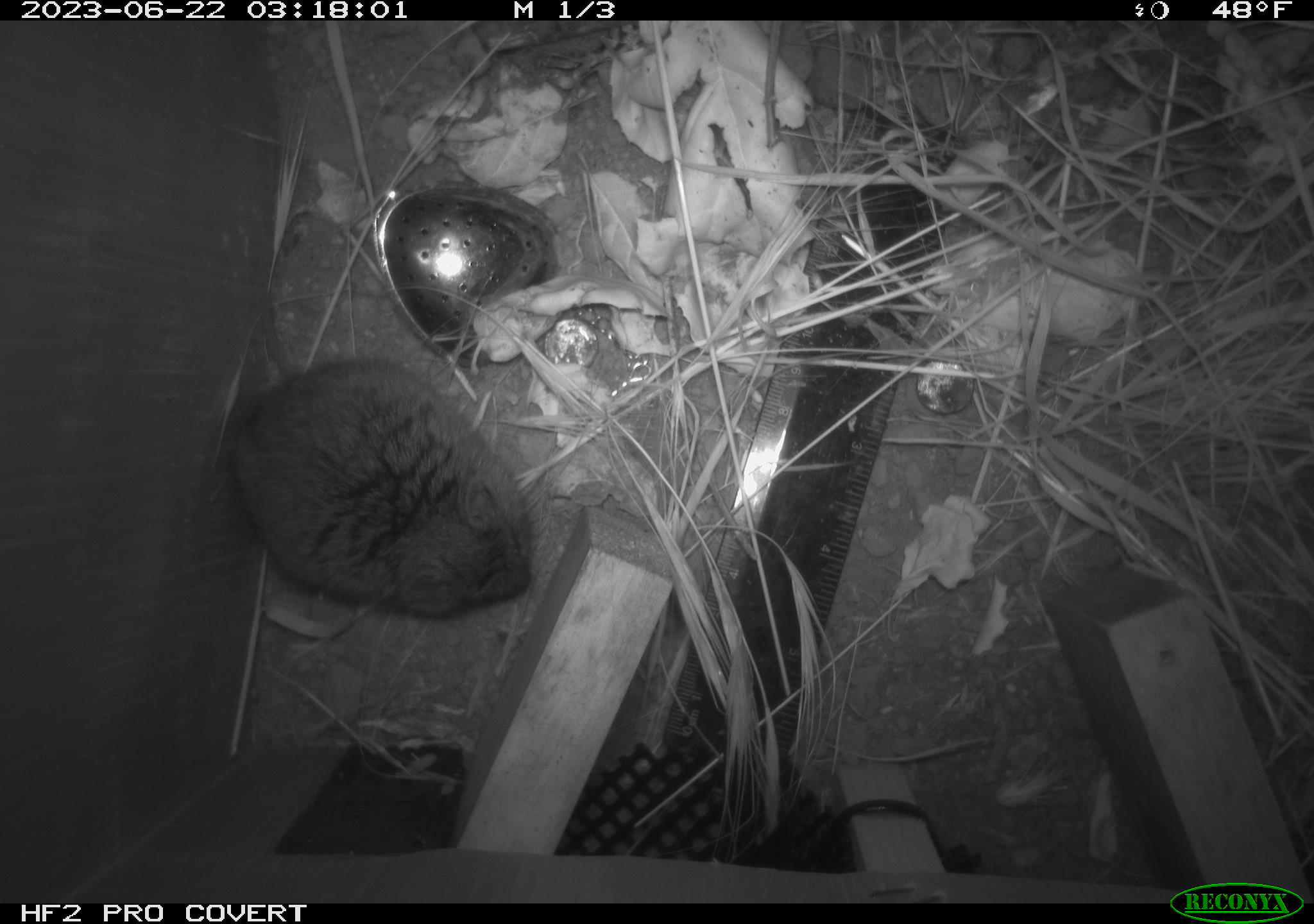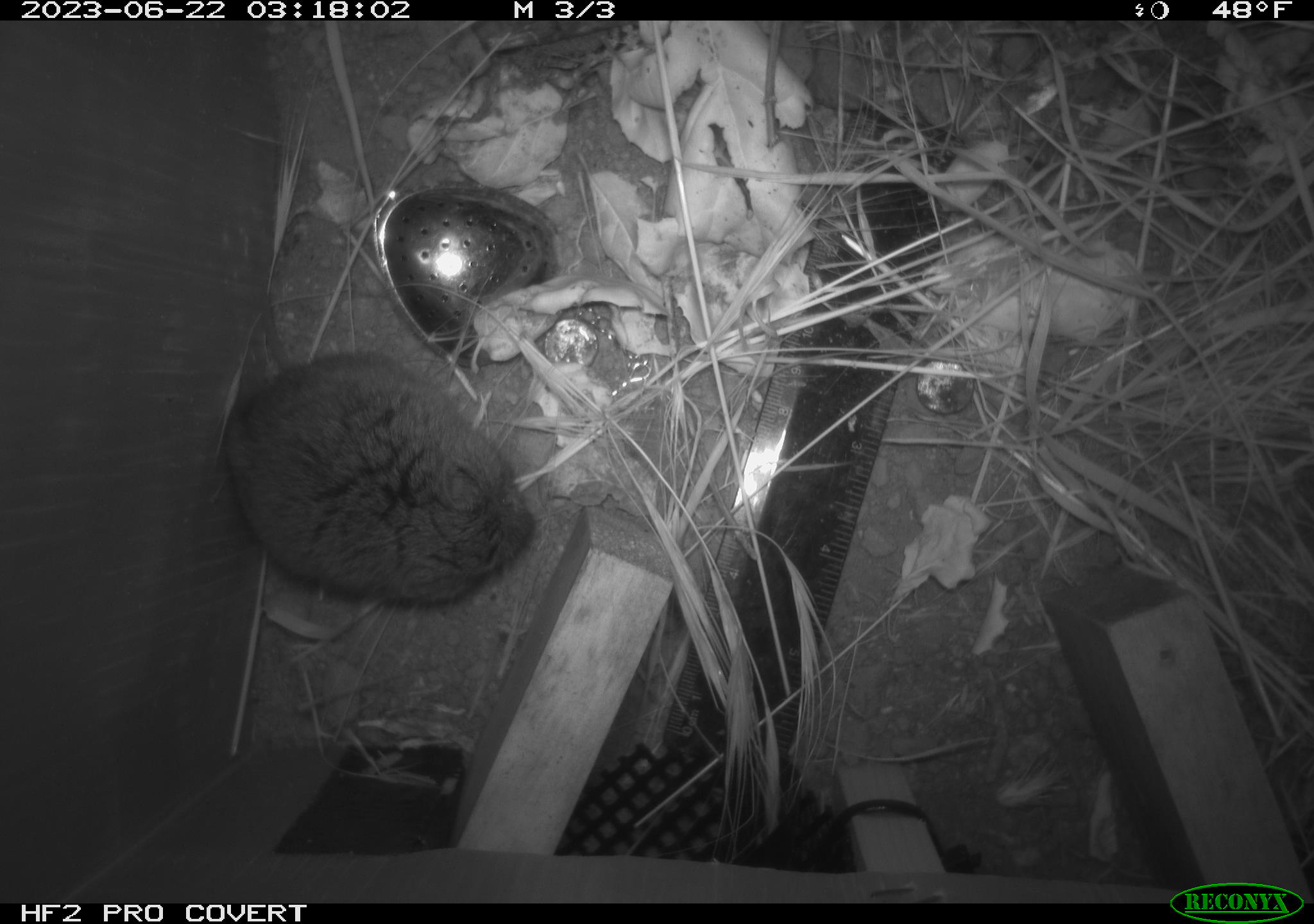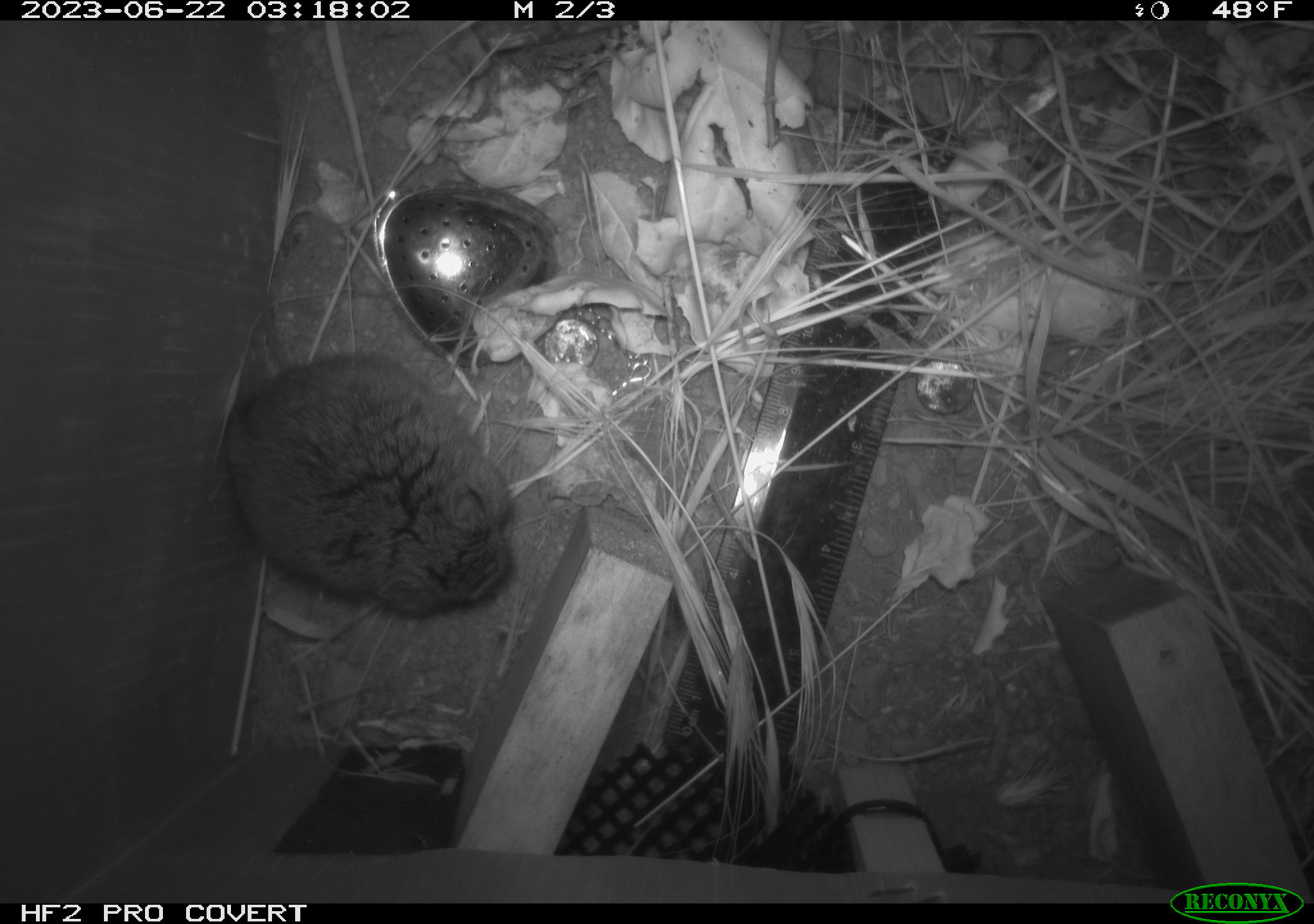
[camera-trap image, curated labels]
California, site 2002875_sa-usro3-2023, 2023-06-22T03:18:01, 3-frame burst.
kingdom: Animalia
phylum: Chordata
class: Mammalia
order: Rodentia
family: Cricetidae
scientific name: Arvicolinae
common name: voles, lemmings, and muskrats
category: arvicolinae subfamily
Arvicolinae subfamily (voles, lemmings, and muskrats) (Arvicolinae).